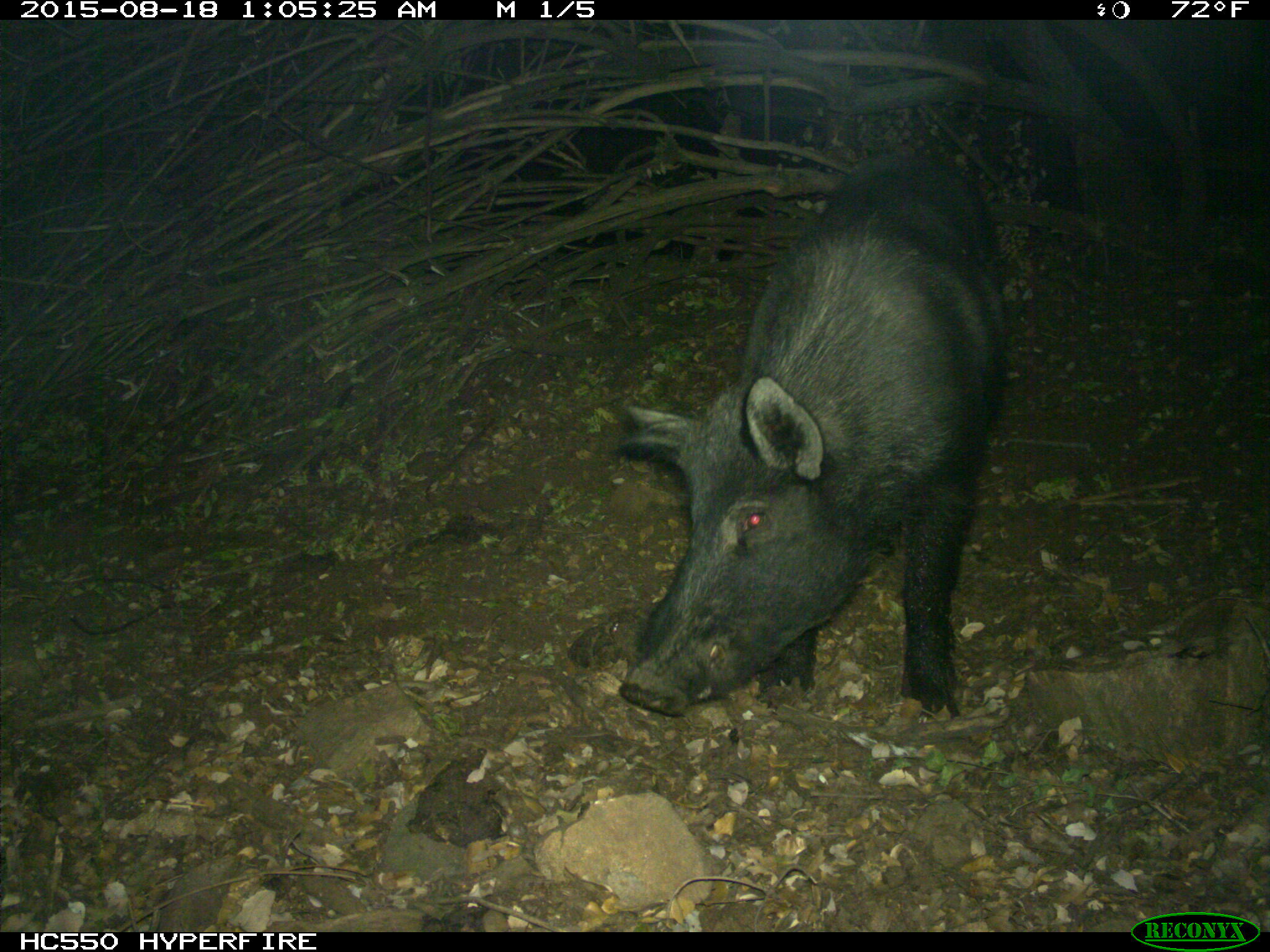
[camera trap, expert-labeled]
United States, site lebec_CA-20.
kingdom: Animalia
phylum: Chordata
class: Mammalia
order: Artiodactyla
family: Suidae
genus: Sus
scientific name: Sus scrofa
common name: wild boar